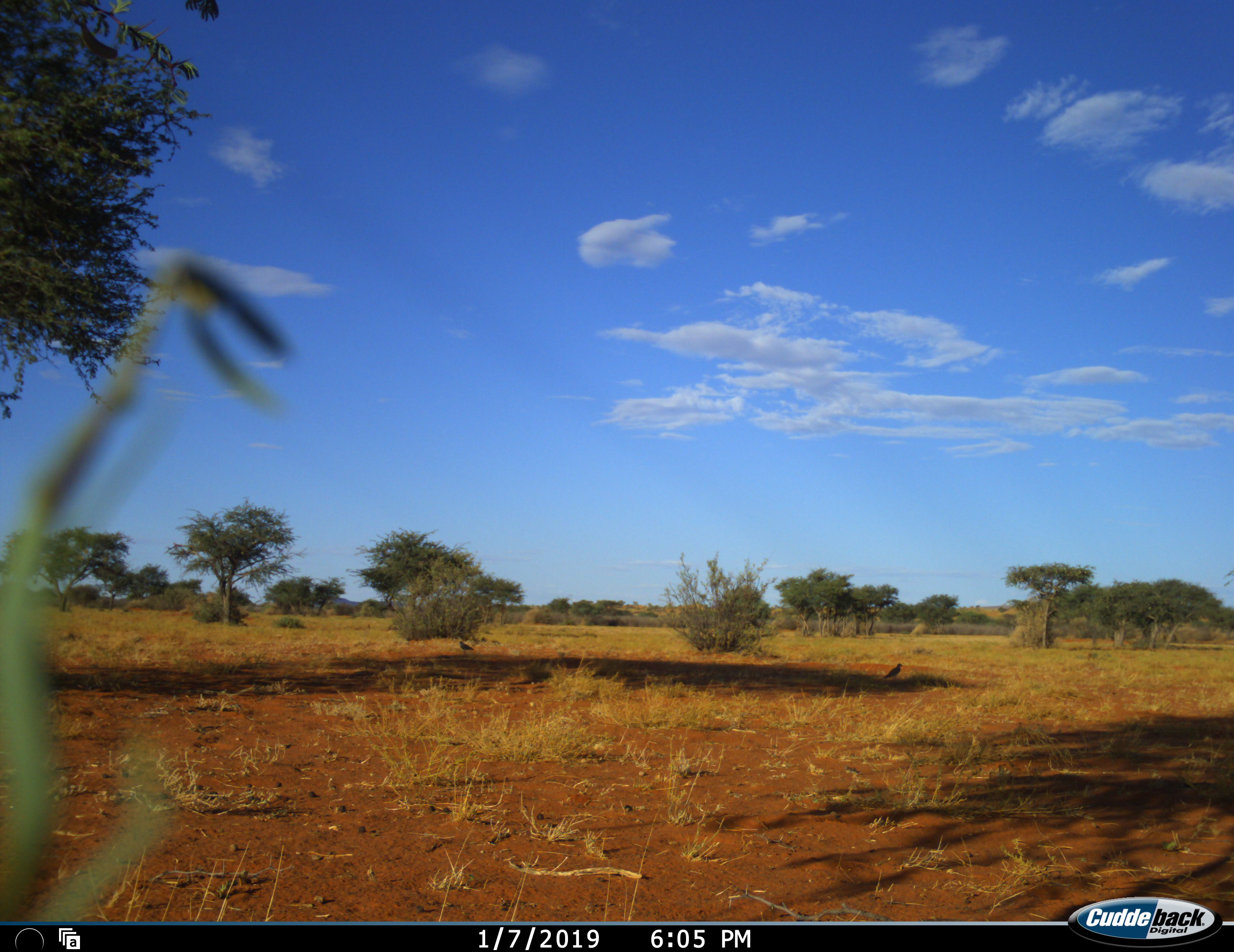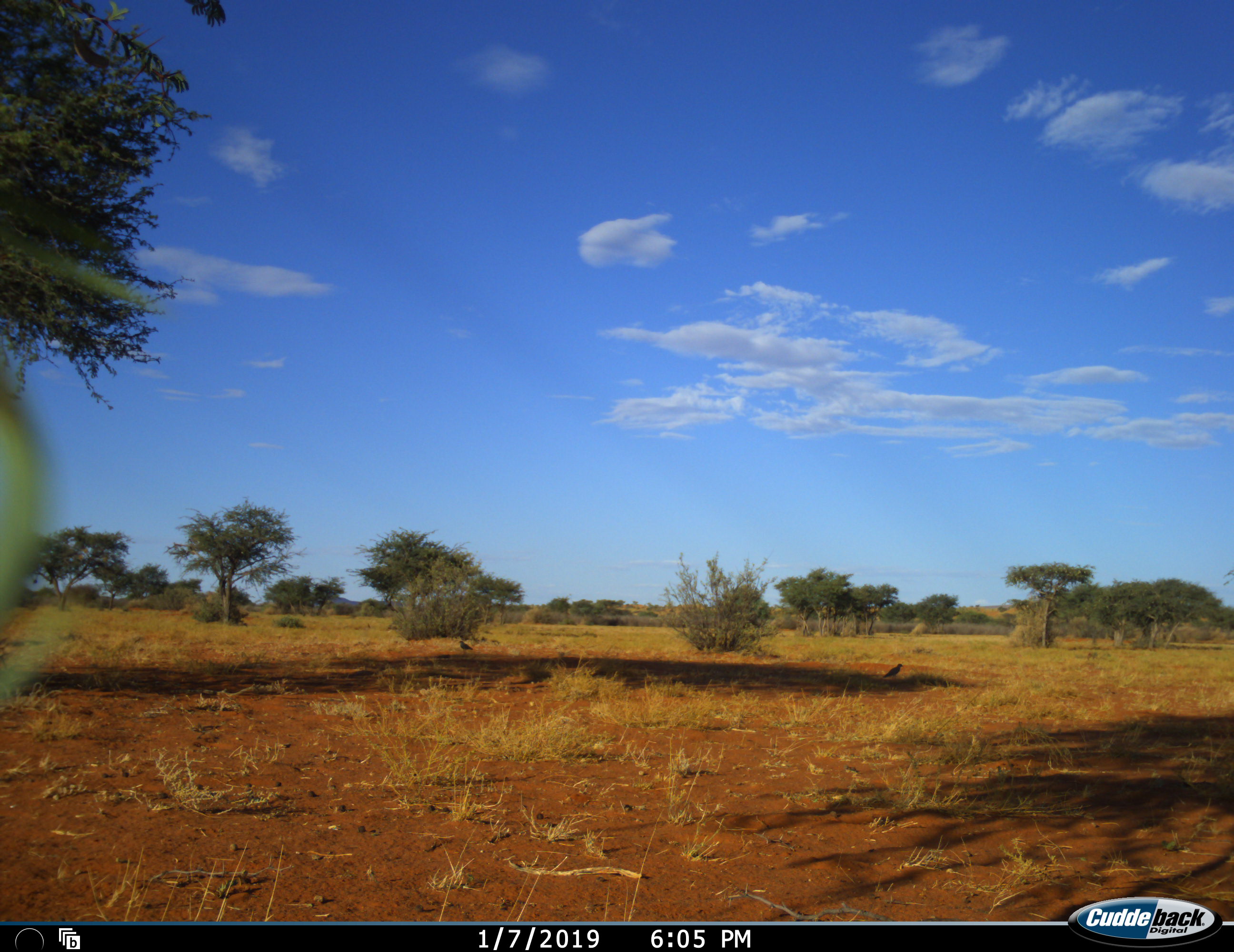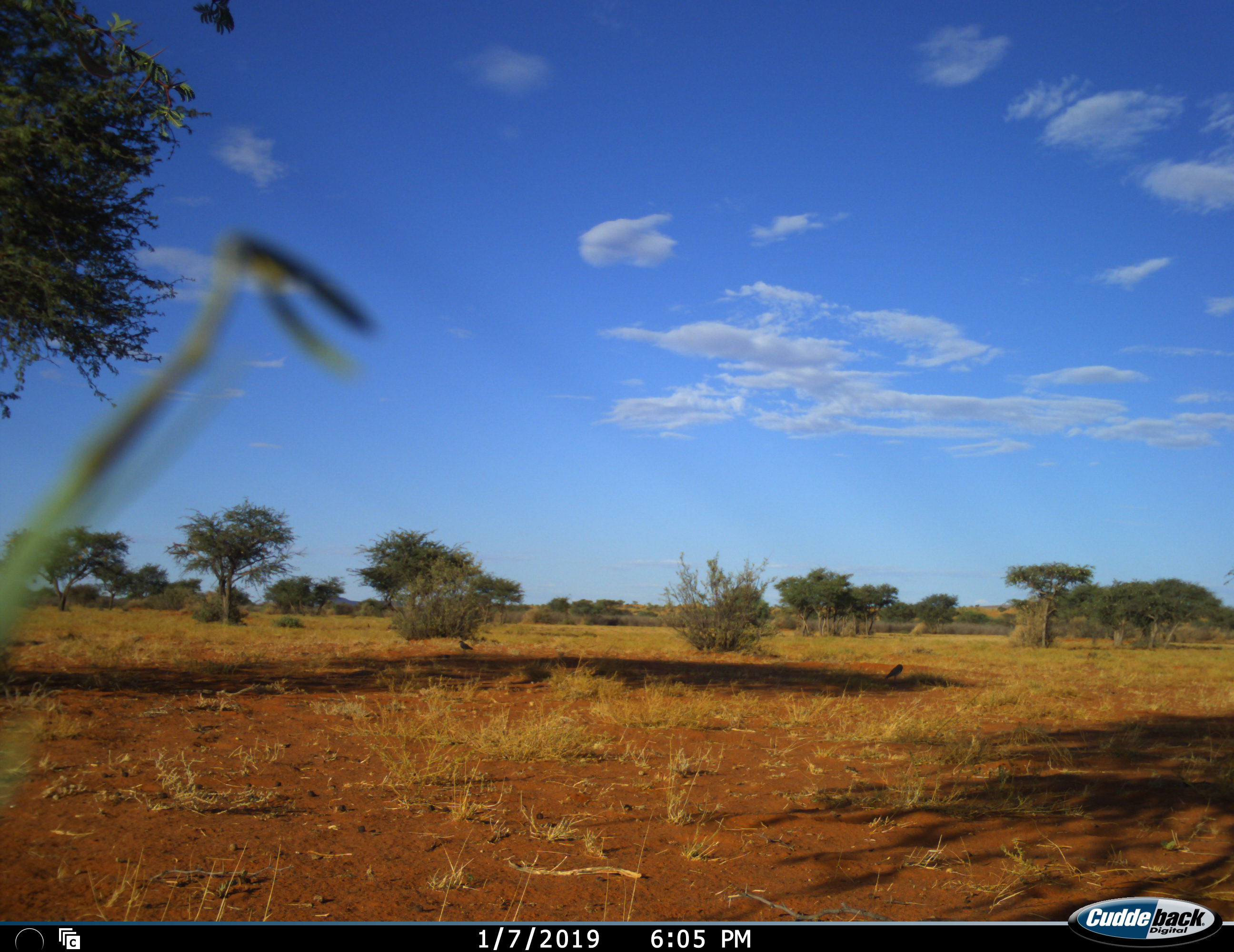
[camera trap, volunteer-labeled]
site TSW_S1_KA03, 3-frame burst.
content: unidentified animal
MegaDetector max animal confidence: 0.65